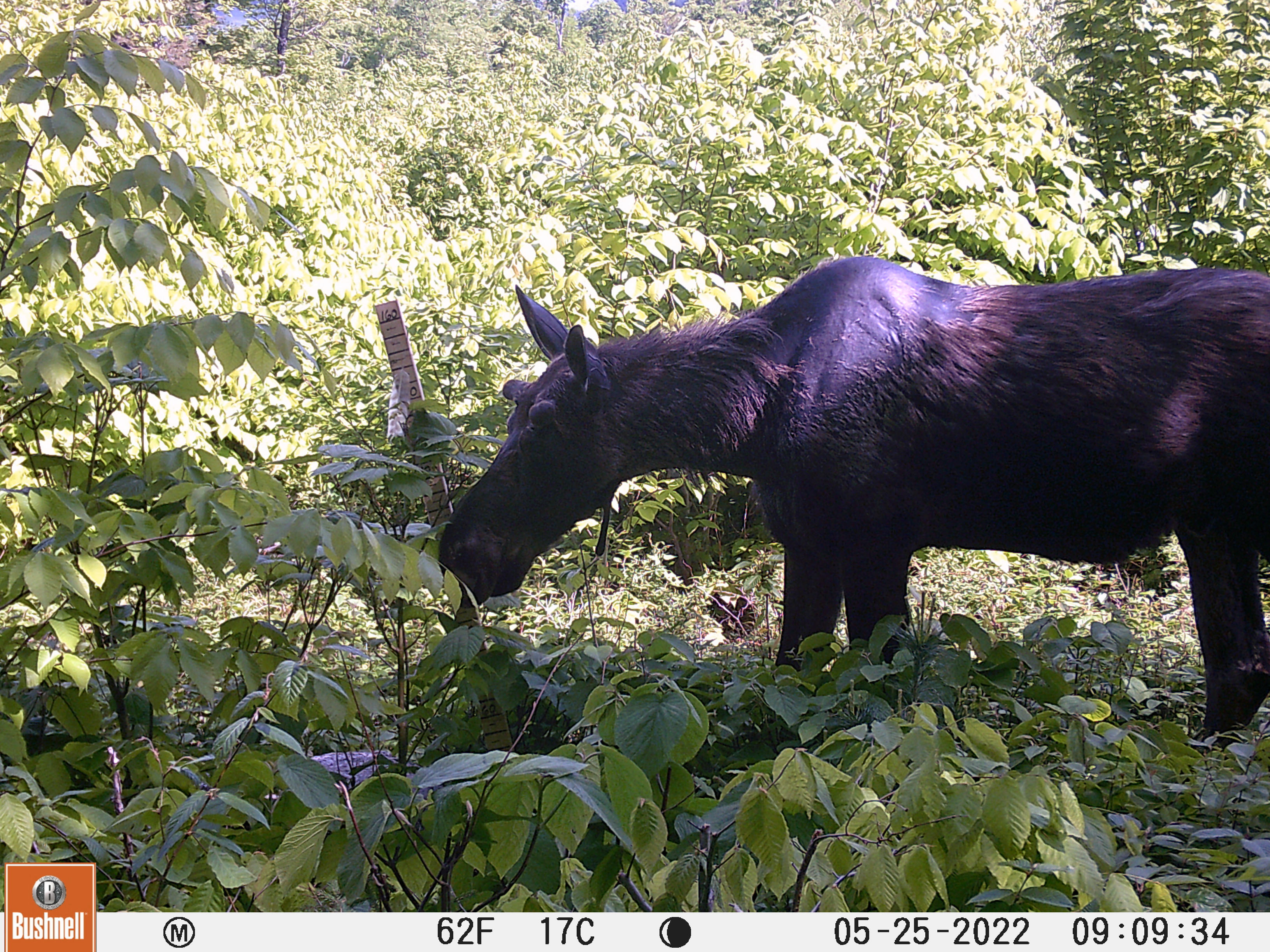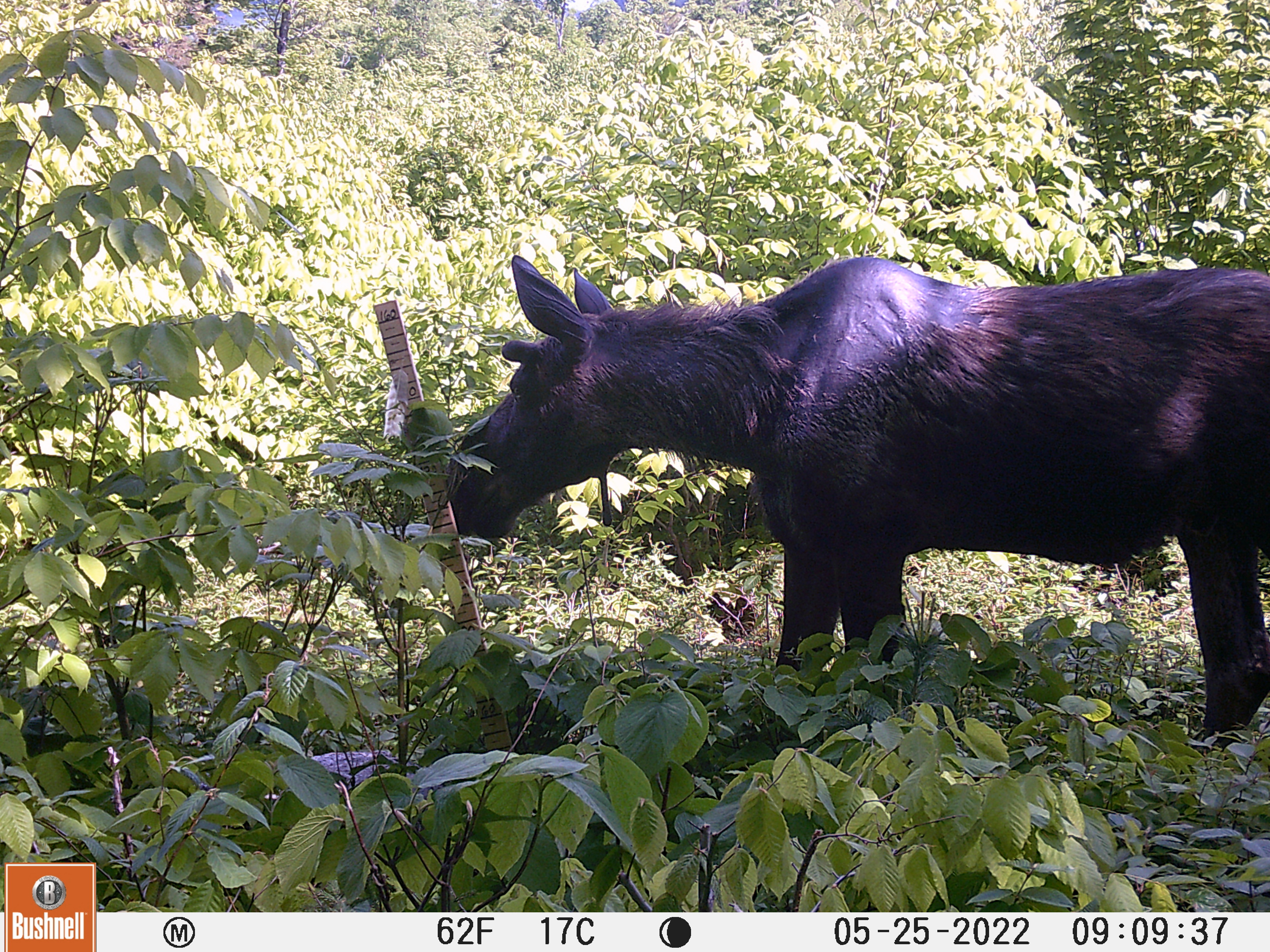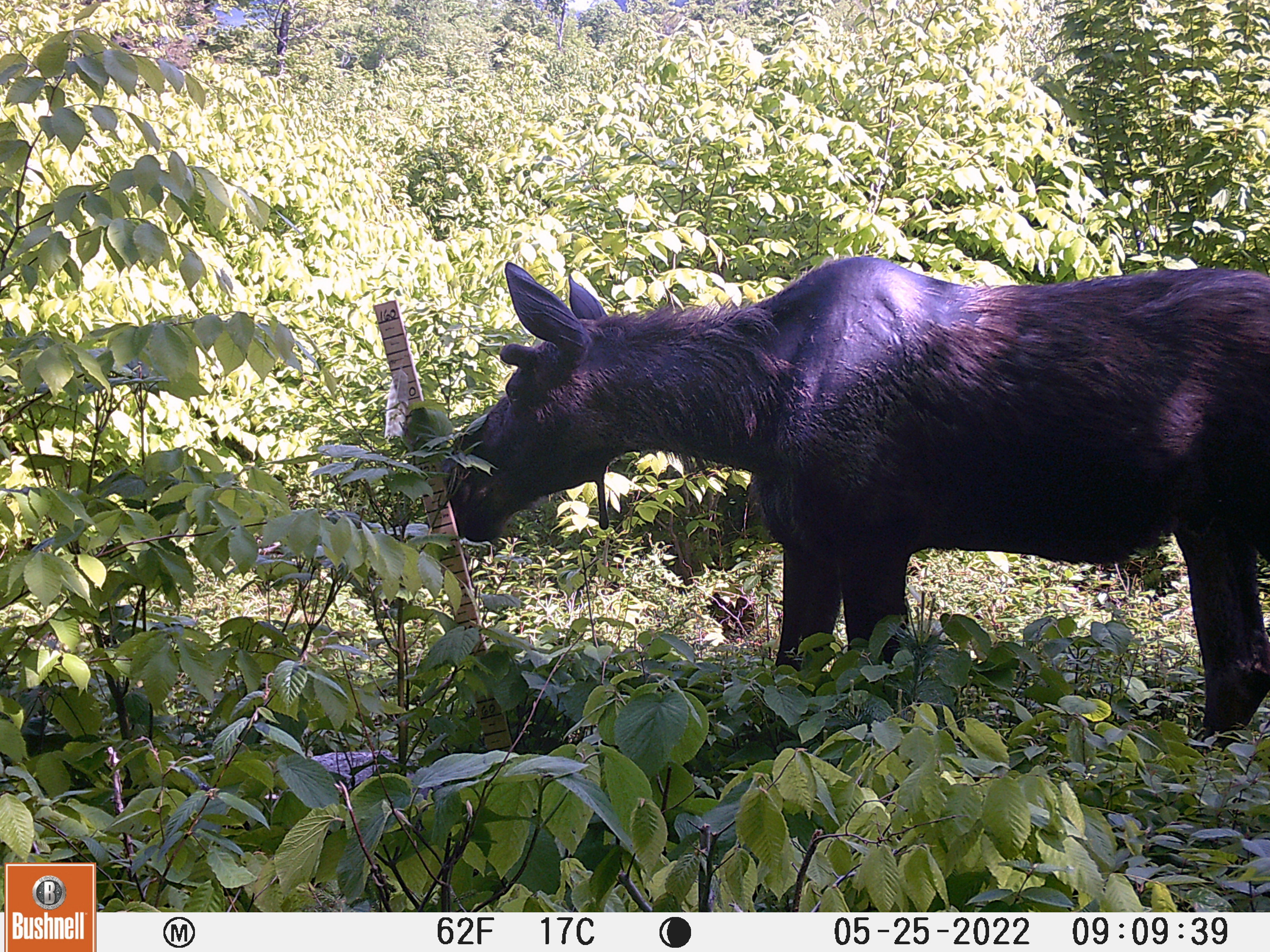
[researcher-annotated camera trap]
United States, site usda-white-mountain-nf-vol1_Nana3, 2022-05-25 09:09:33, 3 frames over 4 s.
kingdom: Animalia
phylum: Chordata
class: Mammalia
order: Artiodactyla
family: Cervidae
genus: Alces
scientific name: Alces alces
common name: moose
Moose (Alces alces).